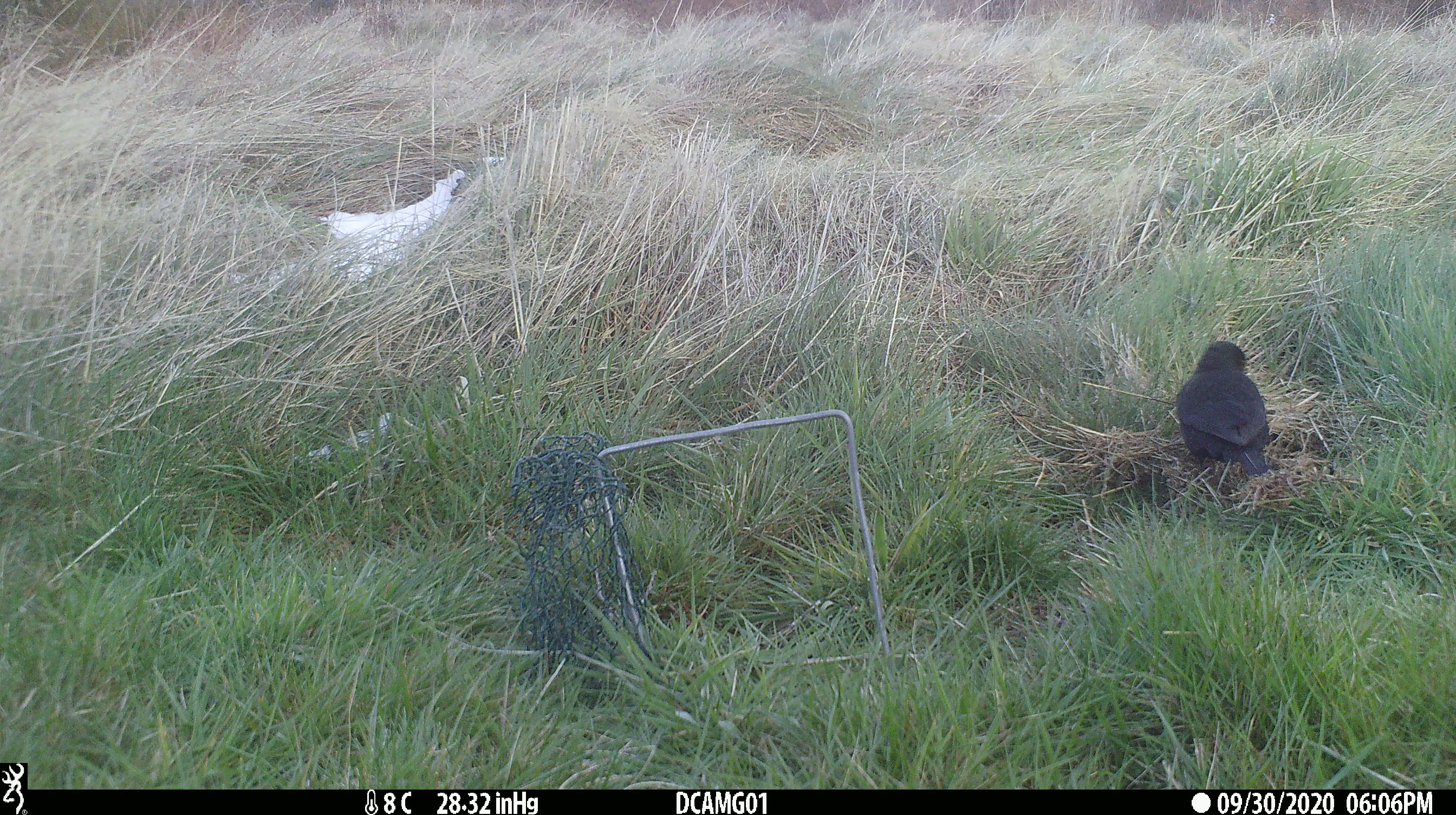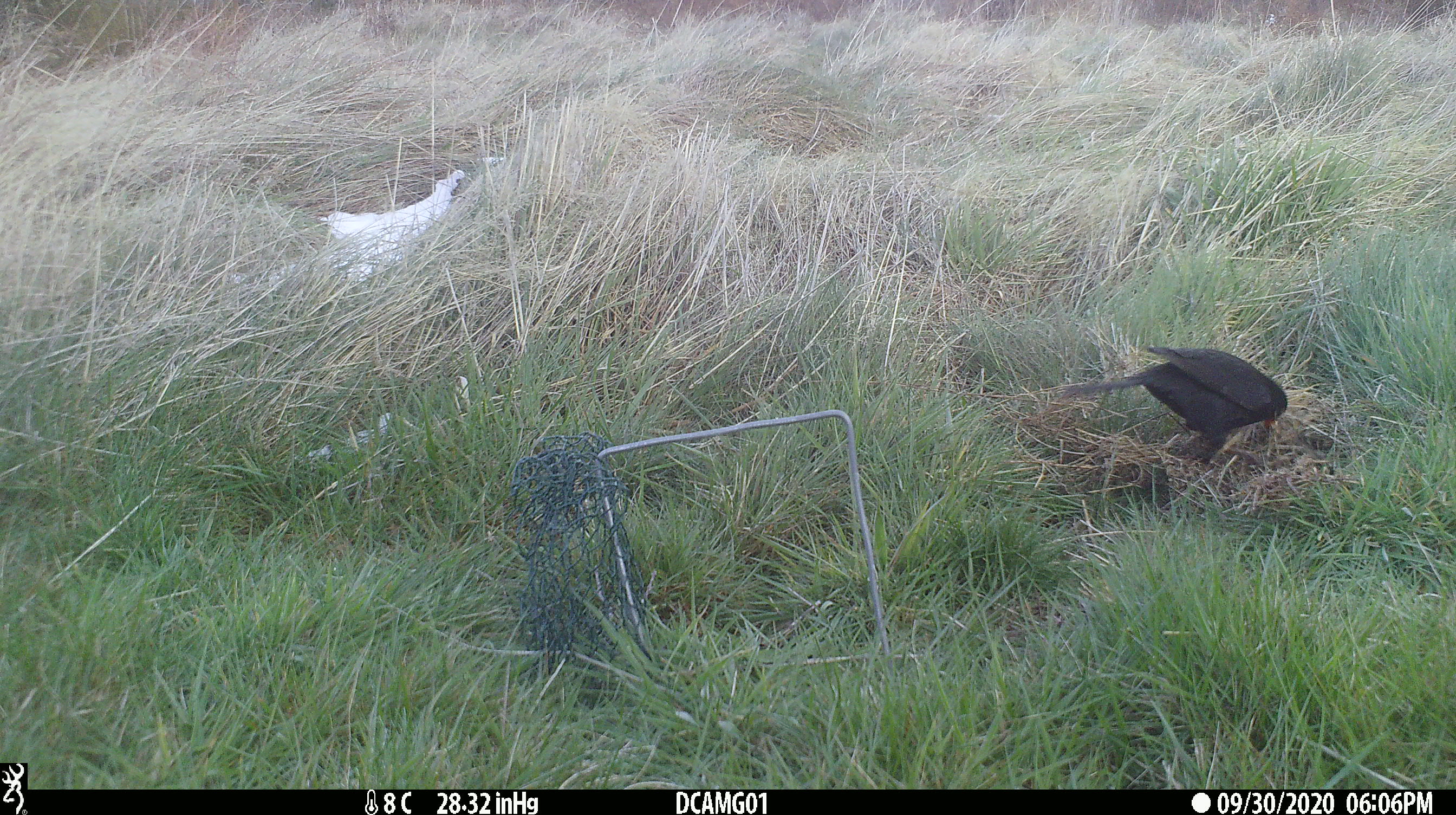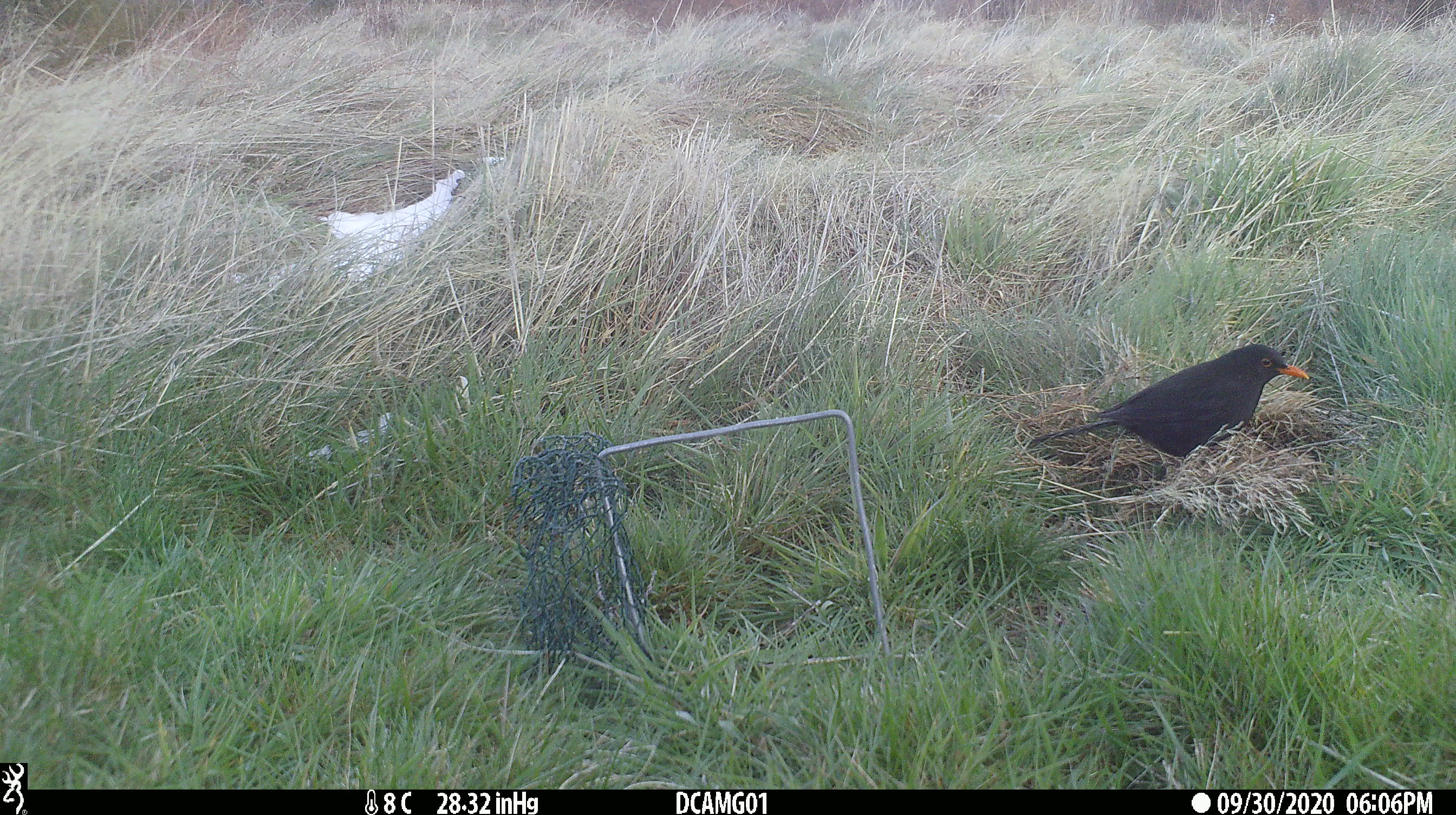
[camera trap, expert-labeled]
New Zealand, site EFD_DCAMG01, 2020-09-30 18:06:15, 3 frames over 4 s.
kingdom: Animalia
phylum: Chordata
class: Aves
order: Passeriformes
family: Turdidae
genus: Turdus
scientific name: Turdus merula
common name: eurasian blackbird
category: blackbird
Blackbird (eurasian blackbird) (Turdus merula).